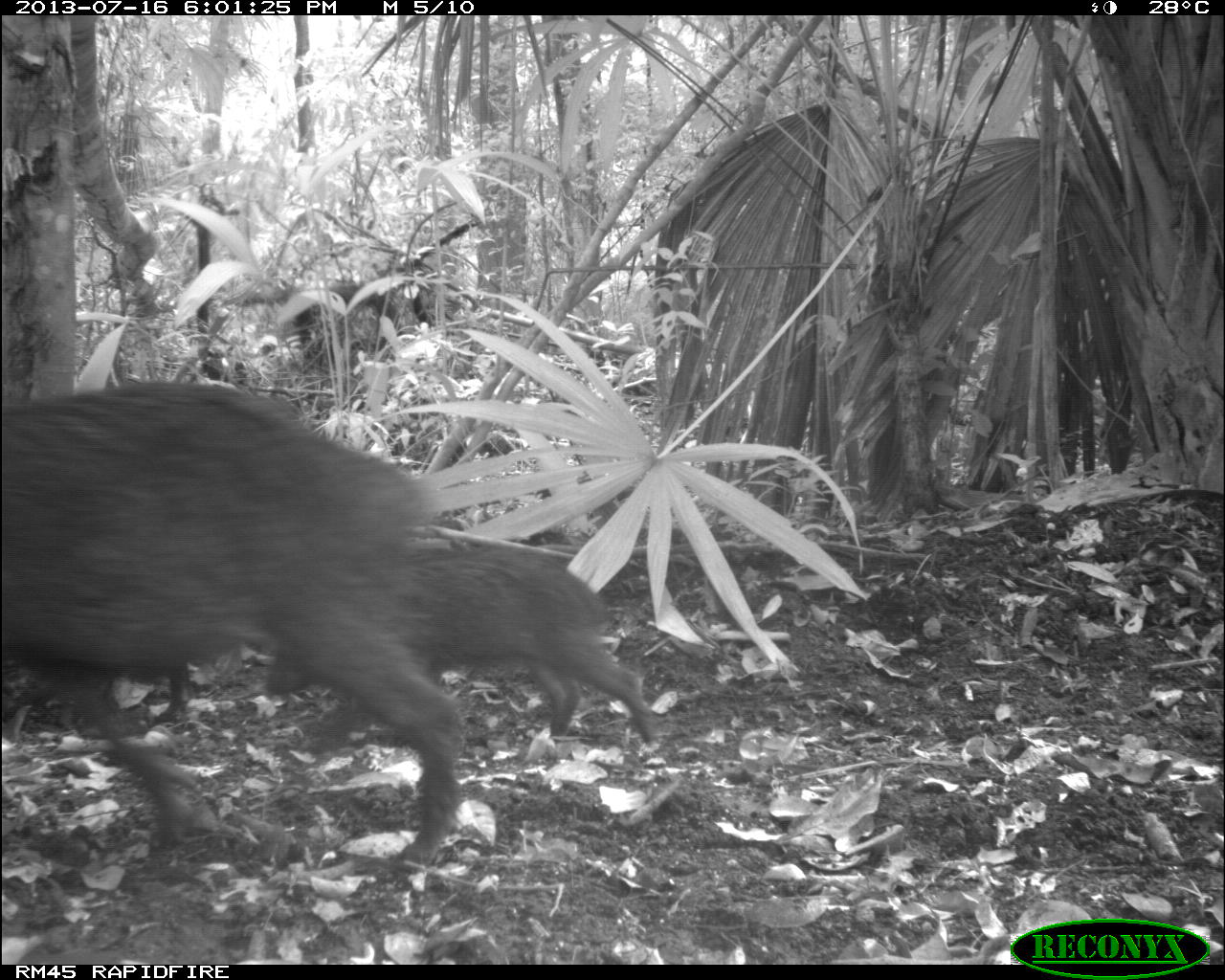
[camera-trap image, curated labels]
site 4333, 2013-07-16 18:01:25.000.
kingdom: Animalia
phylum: Chordata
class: Mammalia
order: Artiodactyla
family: Tayassuidae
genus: Tayassu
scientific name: Tayassu pecari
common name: white-lipped peccary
Tayassu pecari (white-lipped peccary), count 3.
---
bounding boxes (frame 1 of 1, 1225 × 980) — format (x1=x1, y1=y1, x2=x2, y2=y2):
tayassu pecari: (x1=0, y1=372, x2=465, y2=877); (x1=261, y1=535, x2=658, y2=753)